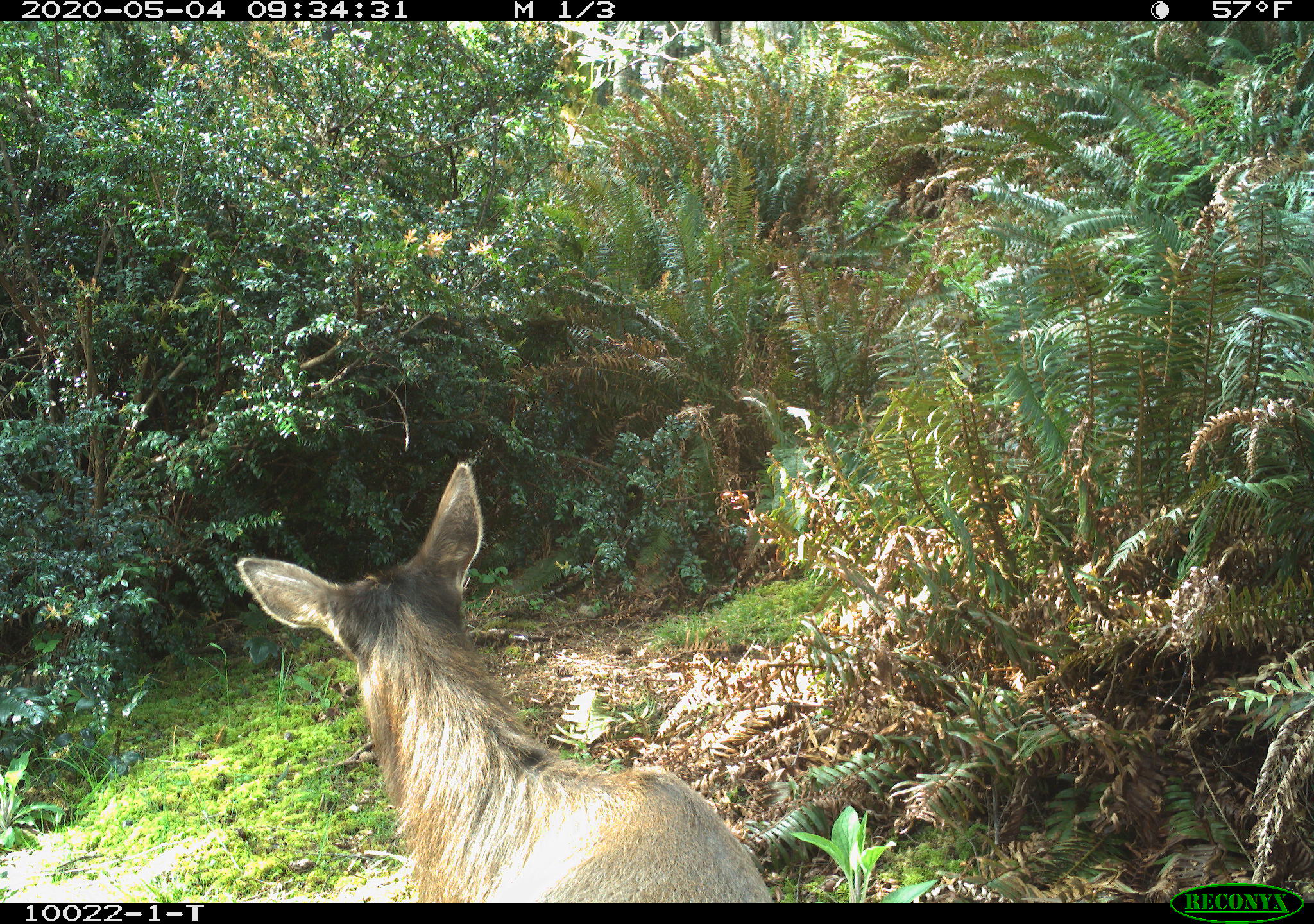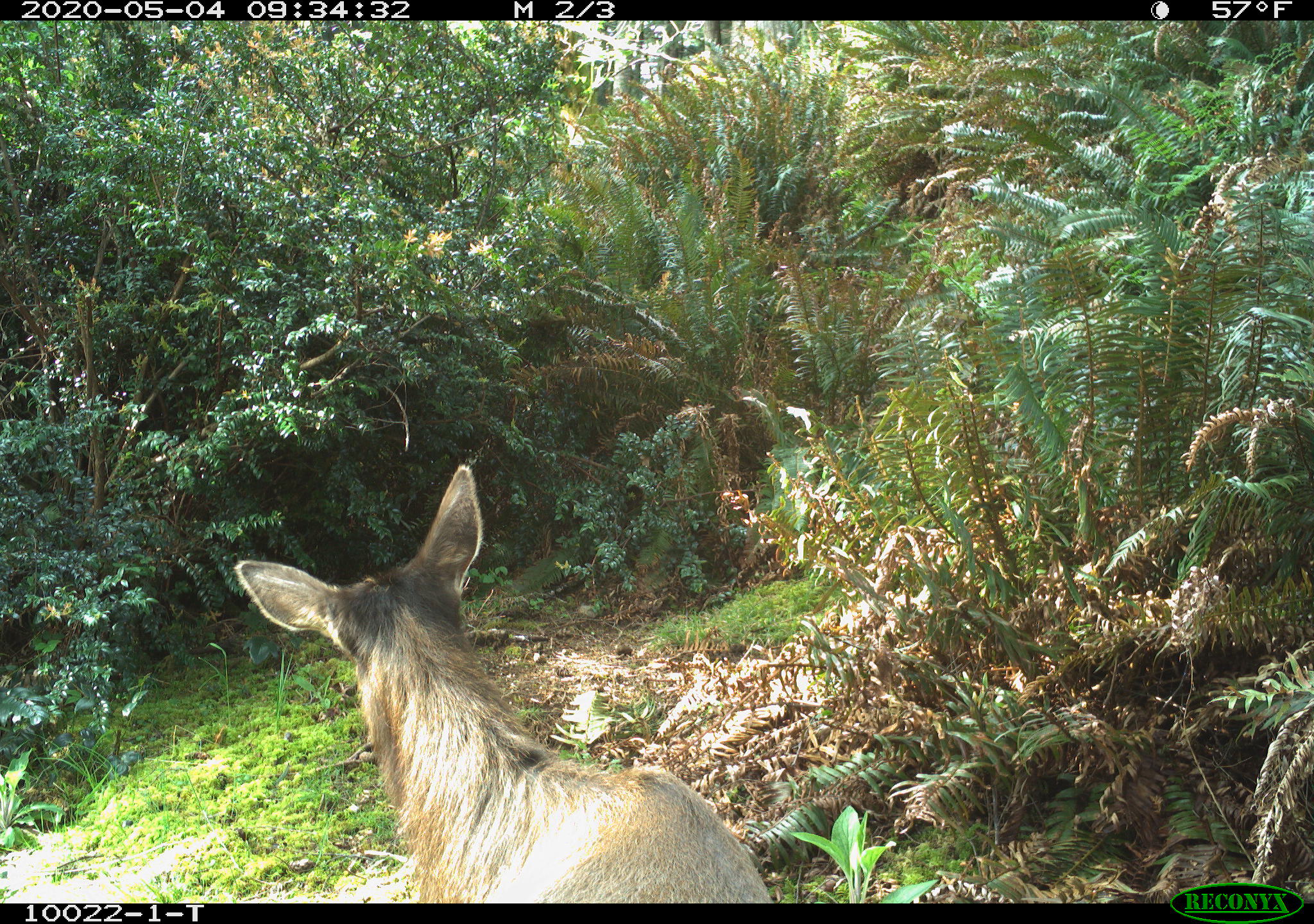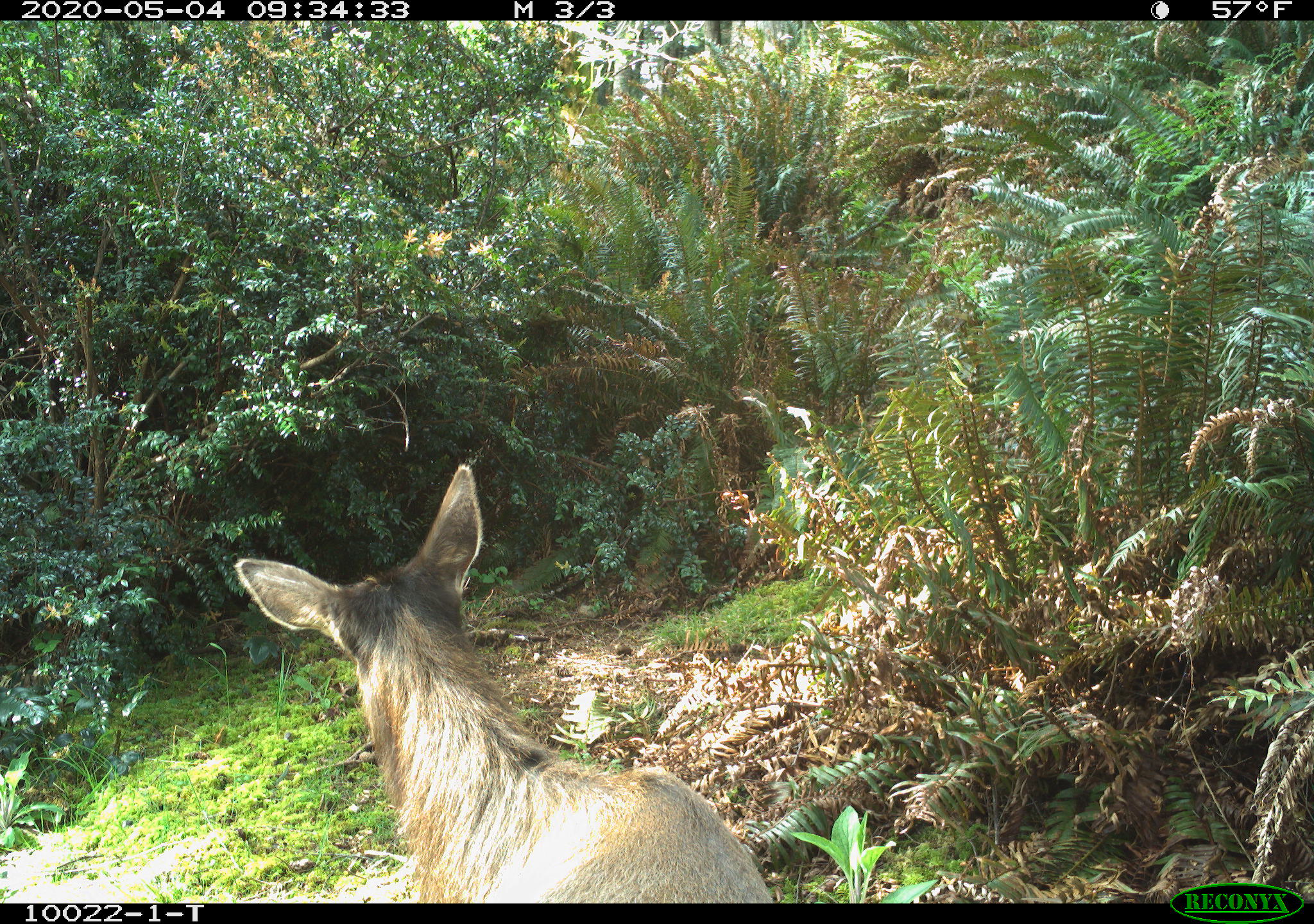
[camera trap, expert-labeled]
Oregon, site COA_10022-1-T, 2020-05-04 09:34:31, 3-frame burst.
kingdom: Animalia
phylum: Chordata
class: Mammalia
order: Artiodactyla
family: Cervidae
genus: Cervus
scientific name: Cervus canadensis roosevelti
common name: roosevelt elk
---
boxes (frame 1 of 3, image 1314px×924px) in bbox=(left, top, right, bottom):
roosevelt elk: bbox=(232, 452, 777, 893)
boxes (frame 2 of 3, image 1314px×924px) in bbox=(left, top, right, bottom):
roosevelt elk: bbox=(232, 456, 768, 895)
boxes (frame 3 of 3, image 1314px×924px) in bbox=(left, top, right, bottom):
roosevelt elk: bbox=(223, 456, 777, 893)